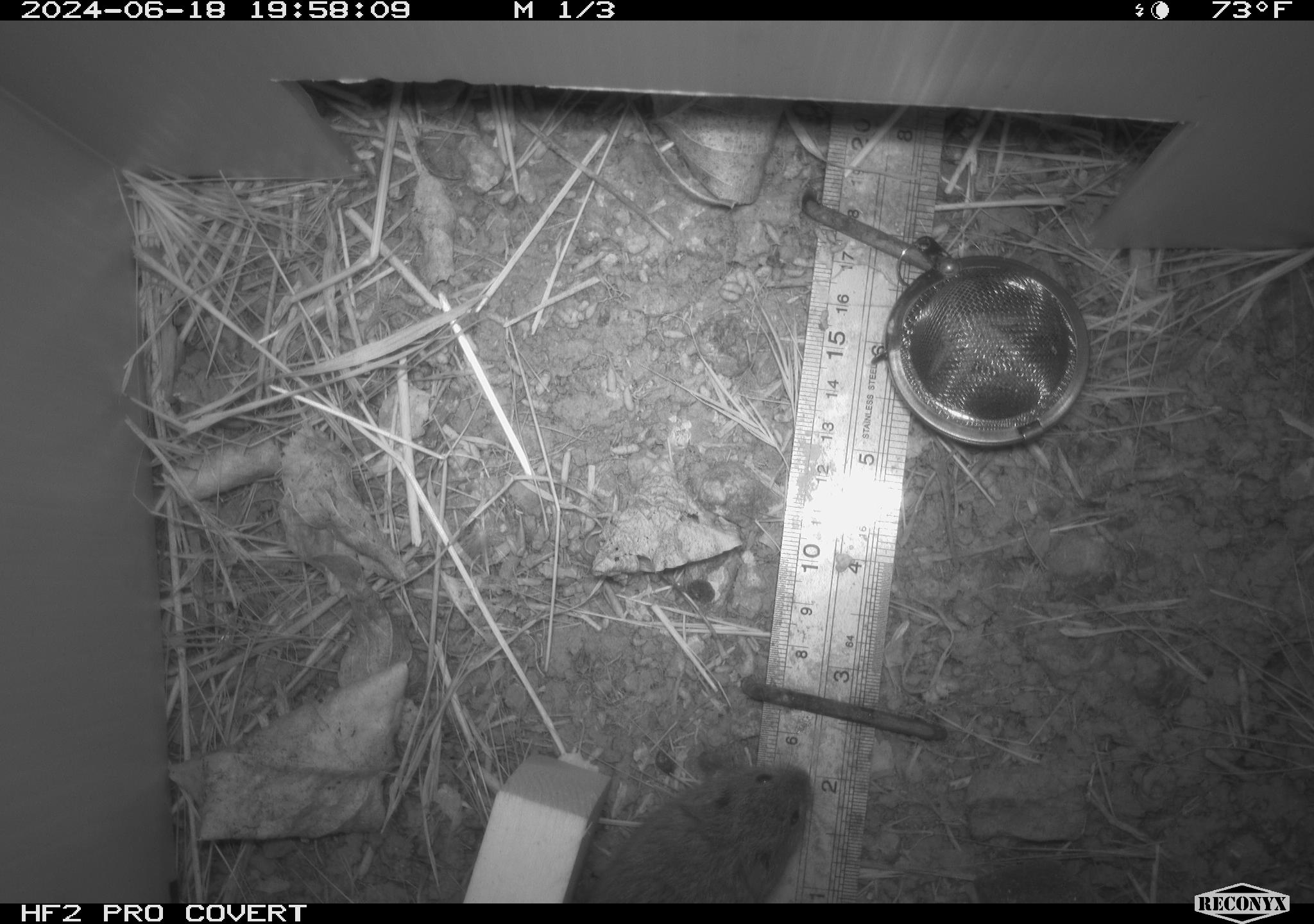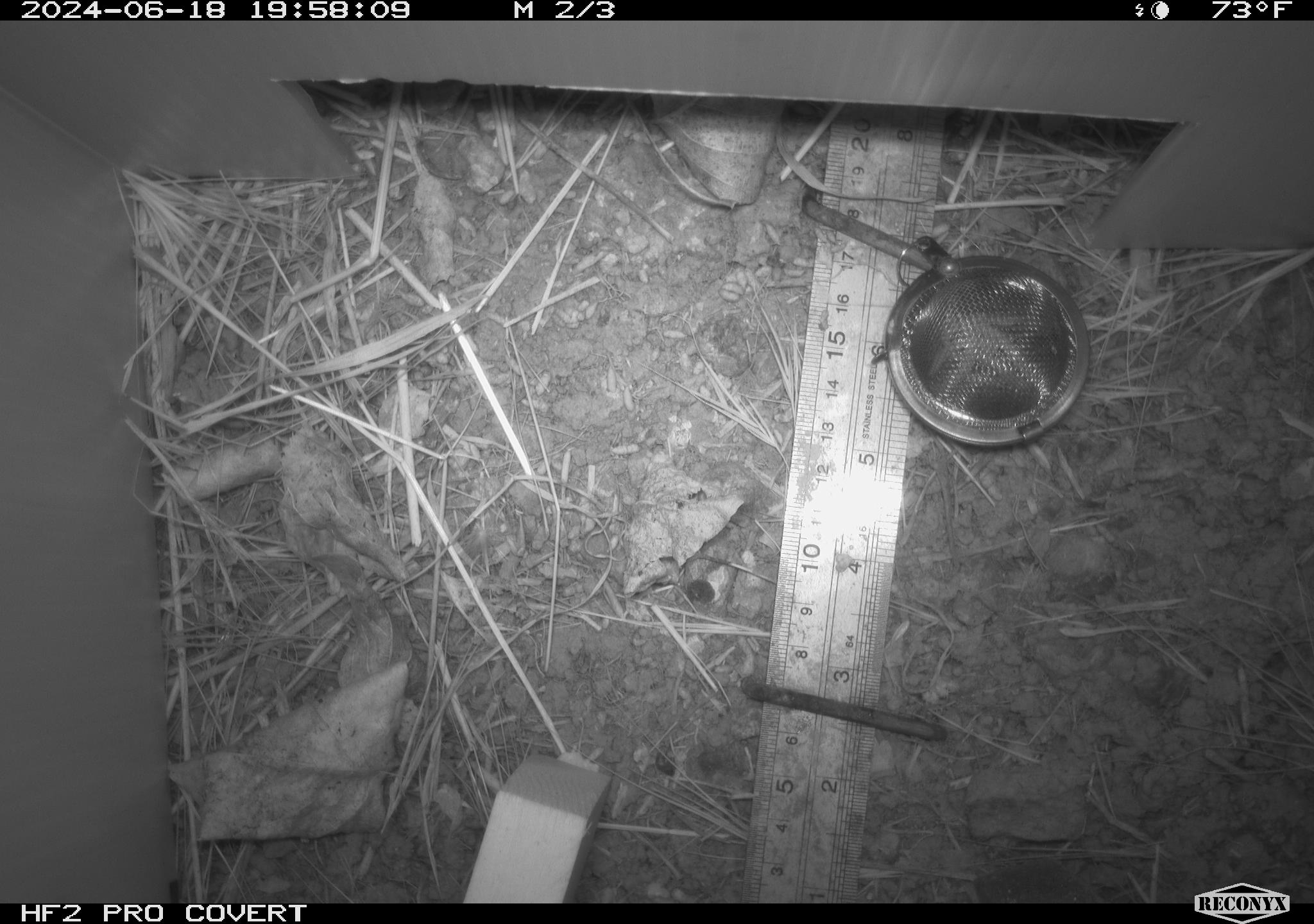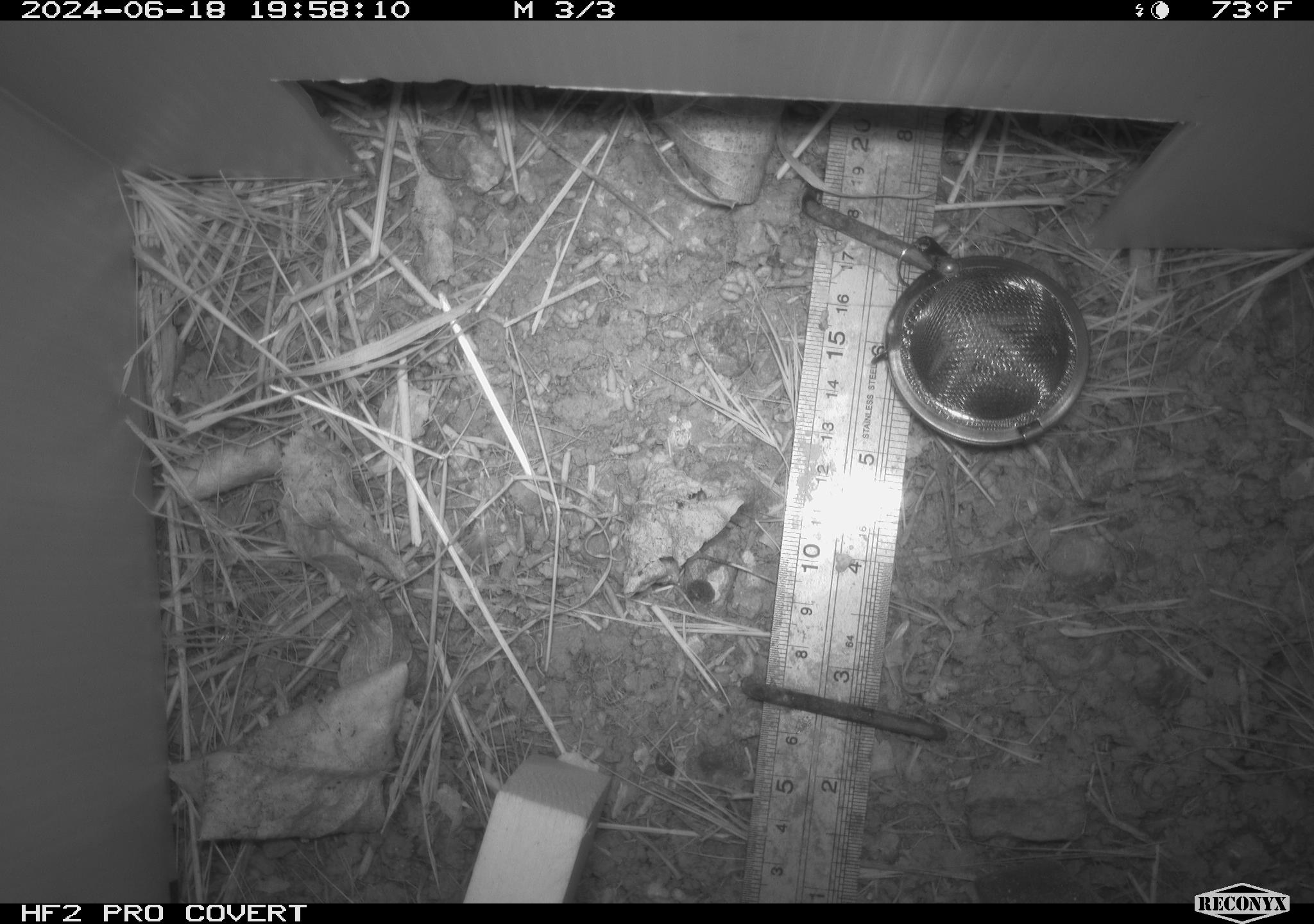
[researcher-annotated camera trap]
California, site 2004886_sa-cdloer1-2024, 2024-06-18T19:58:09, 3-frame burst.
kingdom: Animalia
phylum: Chordata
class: Mammalia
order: Rodentia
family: Cricetidae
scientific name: Arvicolinae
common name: voles, lemmings, and muskrats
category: arvicolinae subfamily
Arvicolinae subfamily (voles, lemmings, and muskrats) (Arvicolinae).